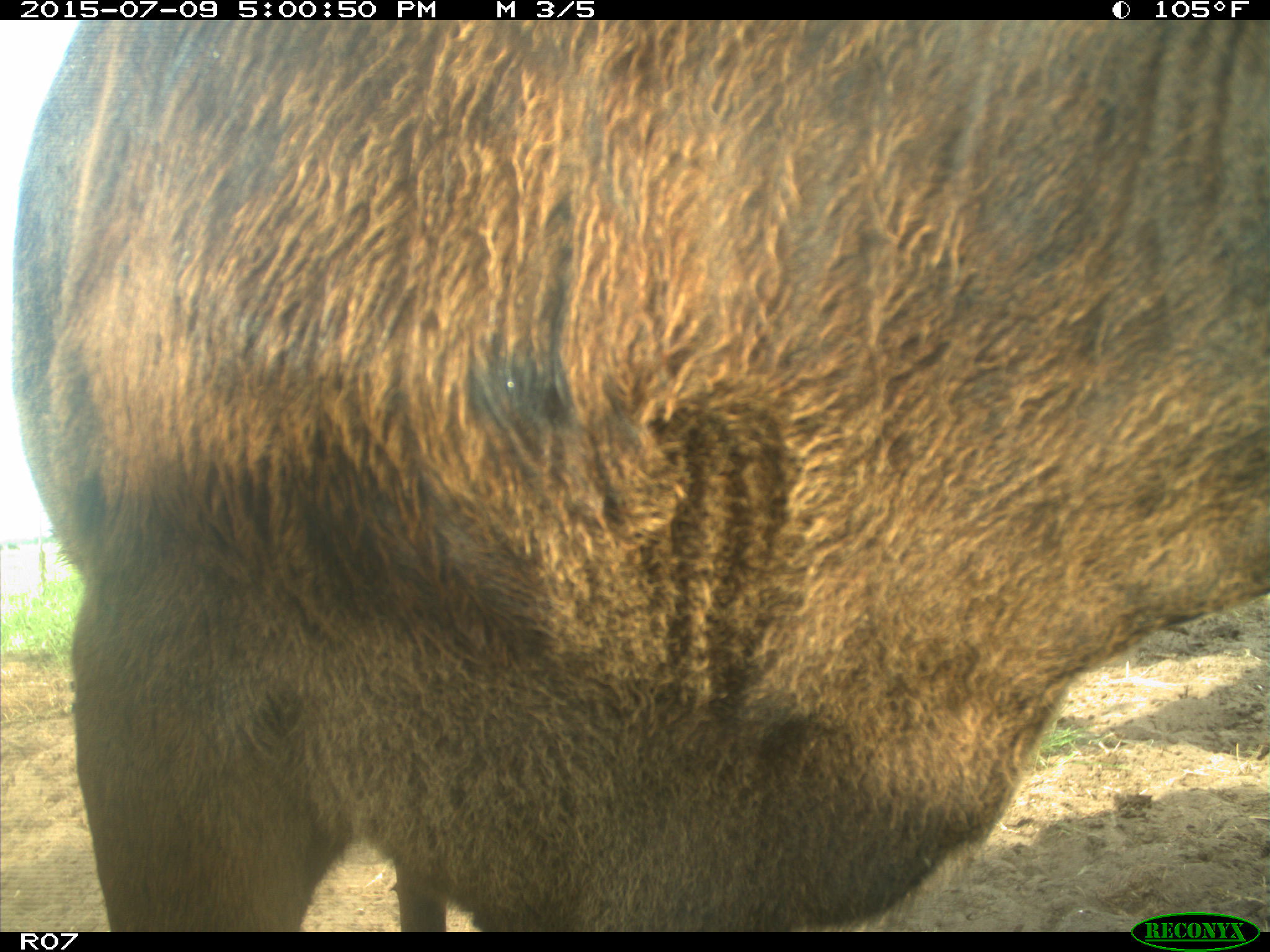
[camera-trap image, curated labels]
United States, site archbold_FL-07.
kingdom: Animalia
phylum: Chordata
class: Mammalia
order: Artiodactyla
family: Bovidae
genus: Bos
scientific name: Bos taurus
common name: domestic cow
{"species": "Bos taurus (domestic cow)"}